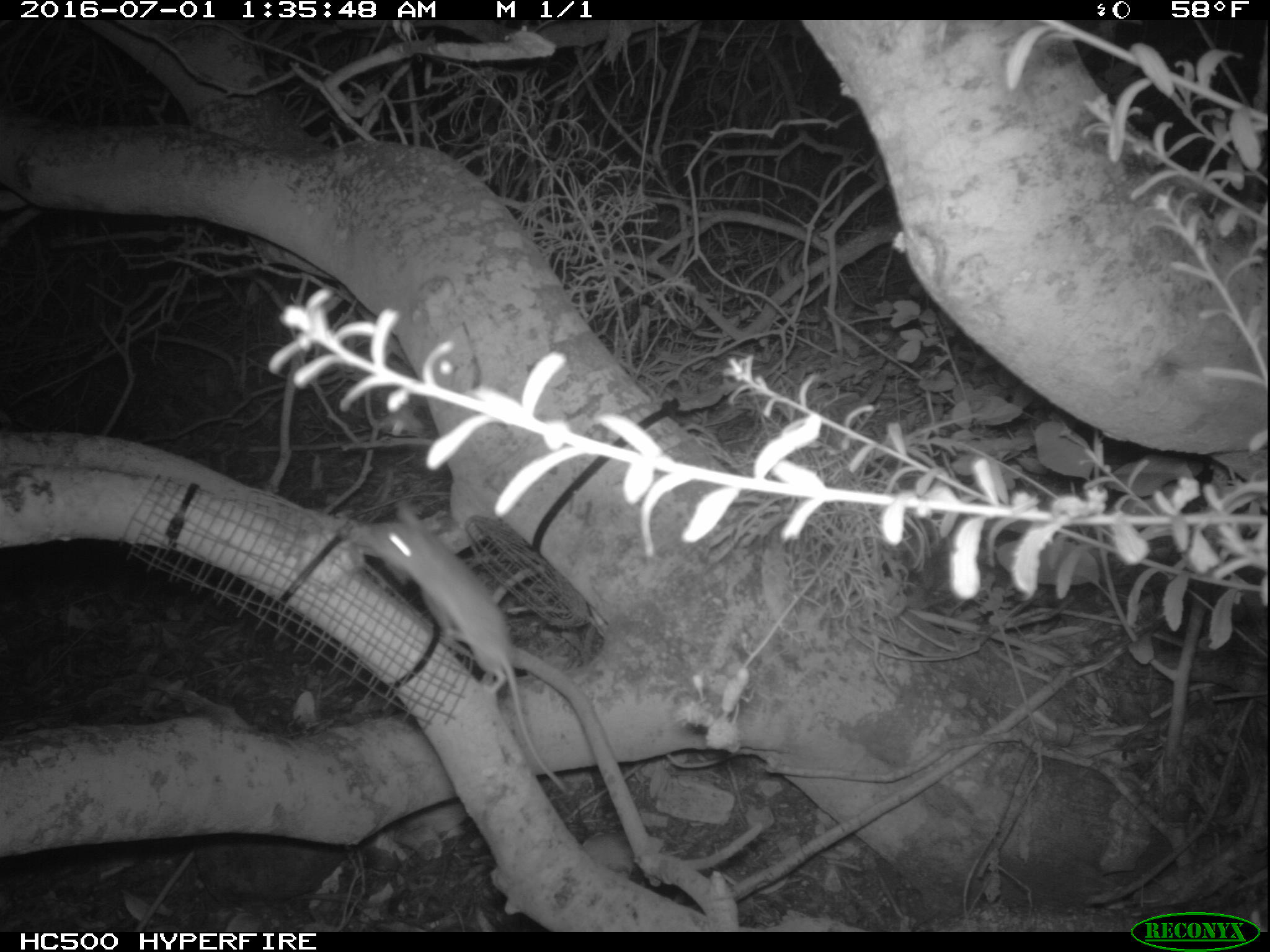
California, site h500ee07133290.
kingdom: Animalia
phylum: Chordata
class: Mammalia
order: Rodentia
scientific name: Rodentia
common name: rodent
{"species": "rodent (Rodentia)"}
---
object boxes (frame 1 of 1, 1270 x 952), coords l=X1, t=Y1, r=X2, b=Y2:
rodent: l=356, t=501, r=568, b=791